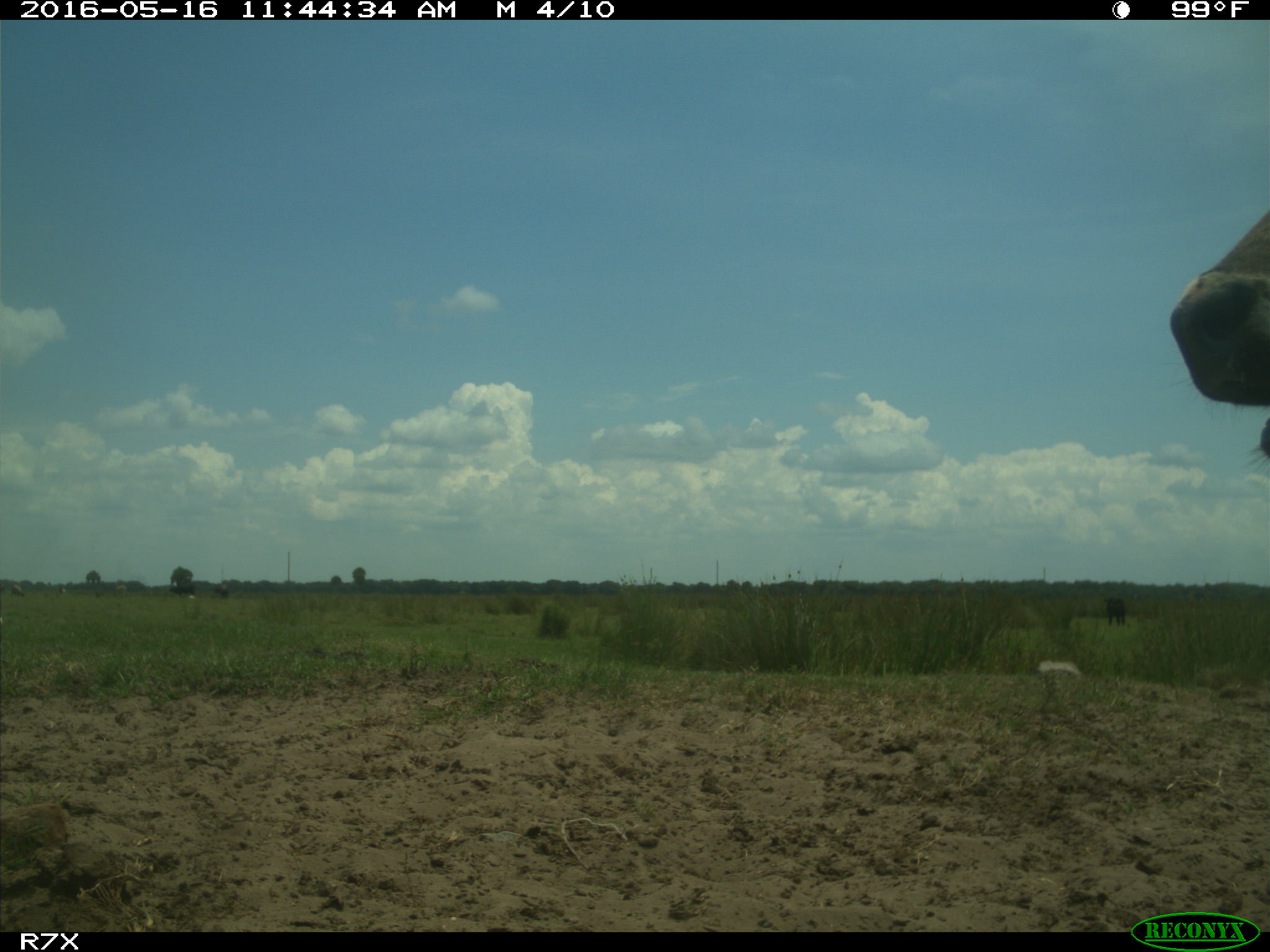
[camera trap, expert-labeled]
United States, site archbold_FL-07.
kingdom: Animalia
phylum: Chordata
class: Mammalia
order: Artiodactyla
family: Bovidae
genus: Bos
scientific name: Bos taurus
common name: domestic cow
Bos taurus (domestic cow).